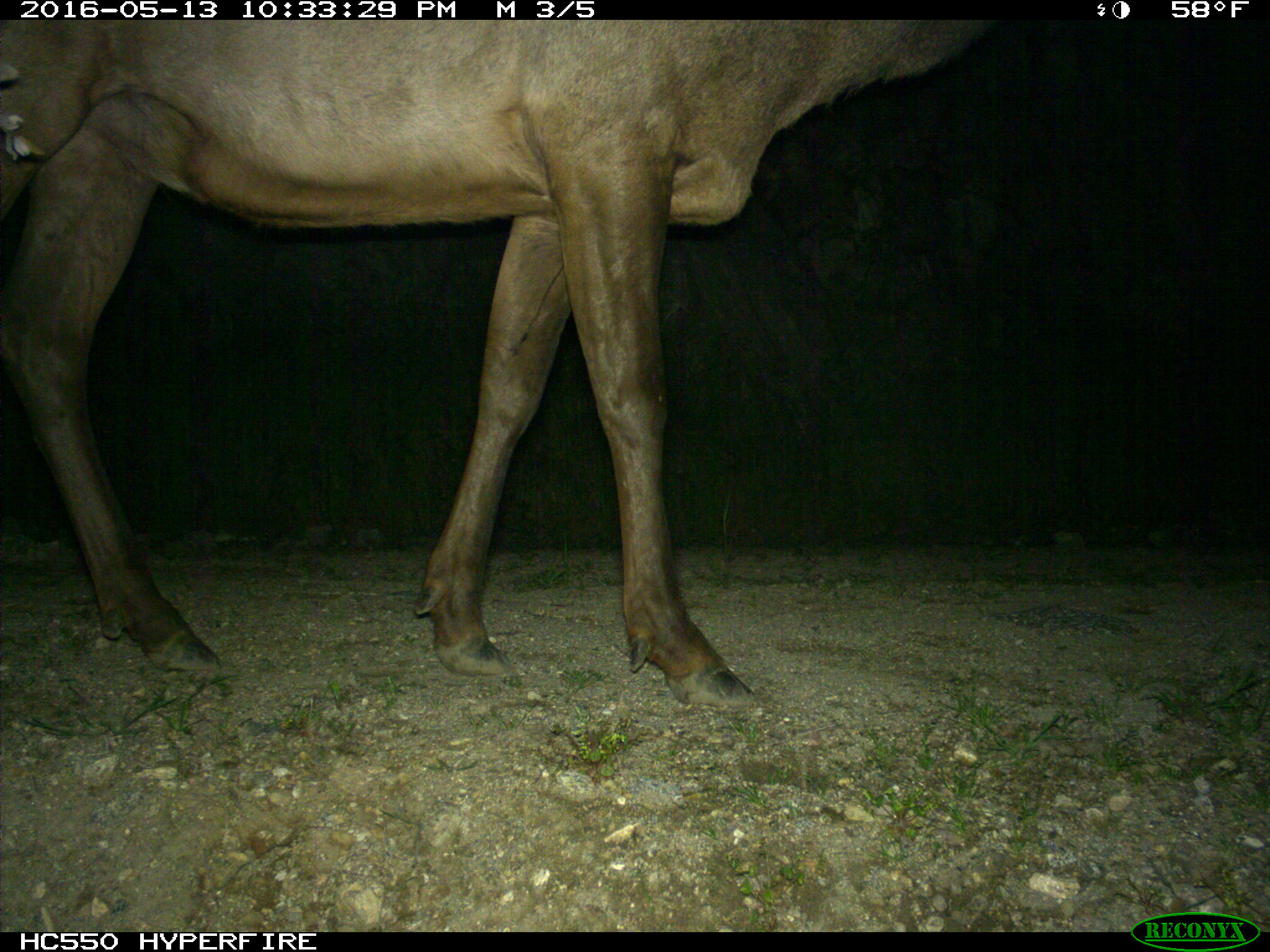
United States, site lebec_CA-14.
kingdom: Animalia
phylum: Chordata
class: Mammalia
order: Artiodactyla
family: Cervidae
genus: Cervus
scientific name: Cervus canadensis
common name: elk